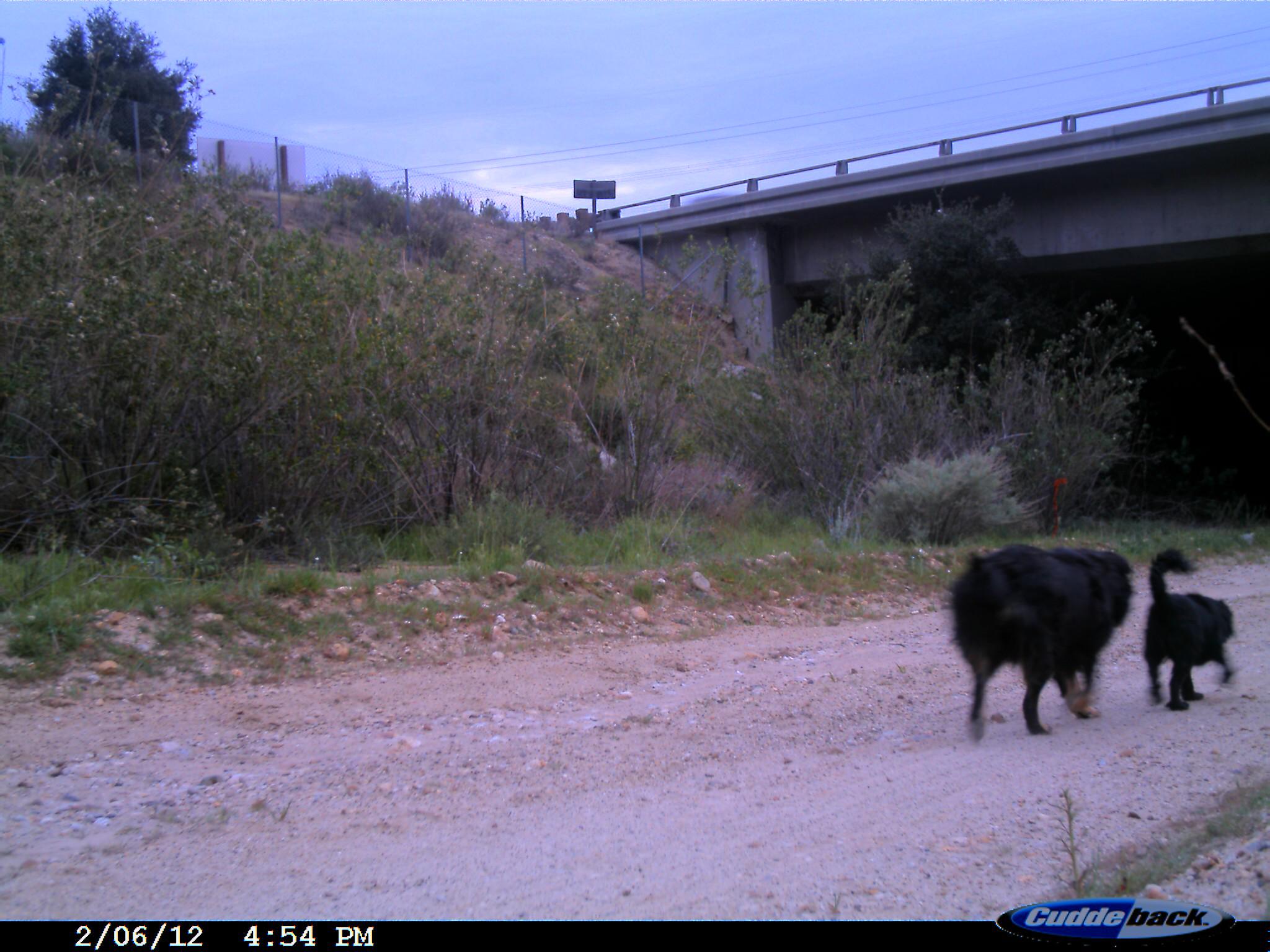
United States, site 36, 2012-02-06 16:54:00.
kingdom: Animalia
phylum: Chordata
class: Mammalia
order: Carnivora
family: Canidae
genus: Canis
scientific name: Canis familiaris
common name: domestic dog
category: dog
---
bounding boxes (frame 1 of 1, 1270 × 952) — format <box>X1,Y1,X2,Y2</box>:
dog: <box>943,547,1135,745</box>; <box>1142,548,1235,711</box>